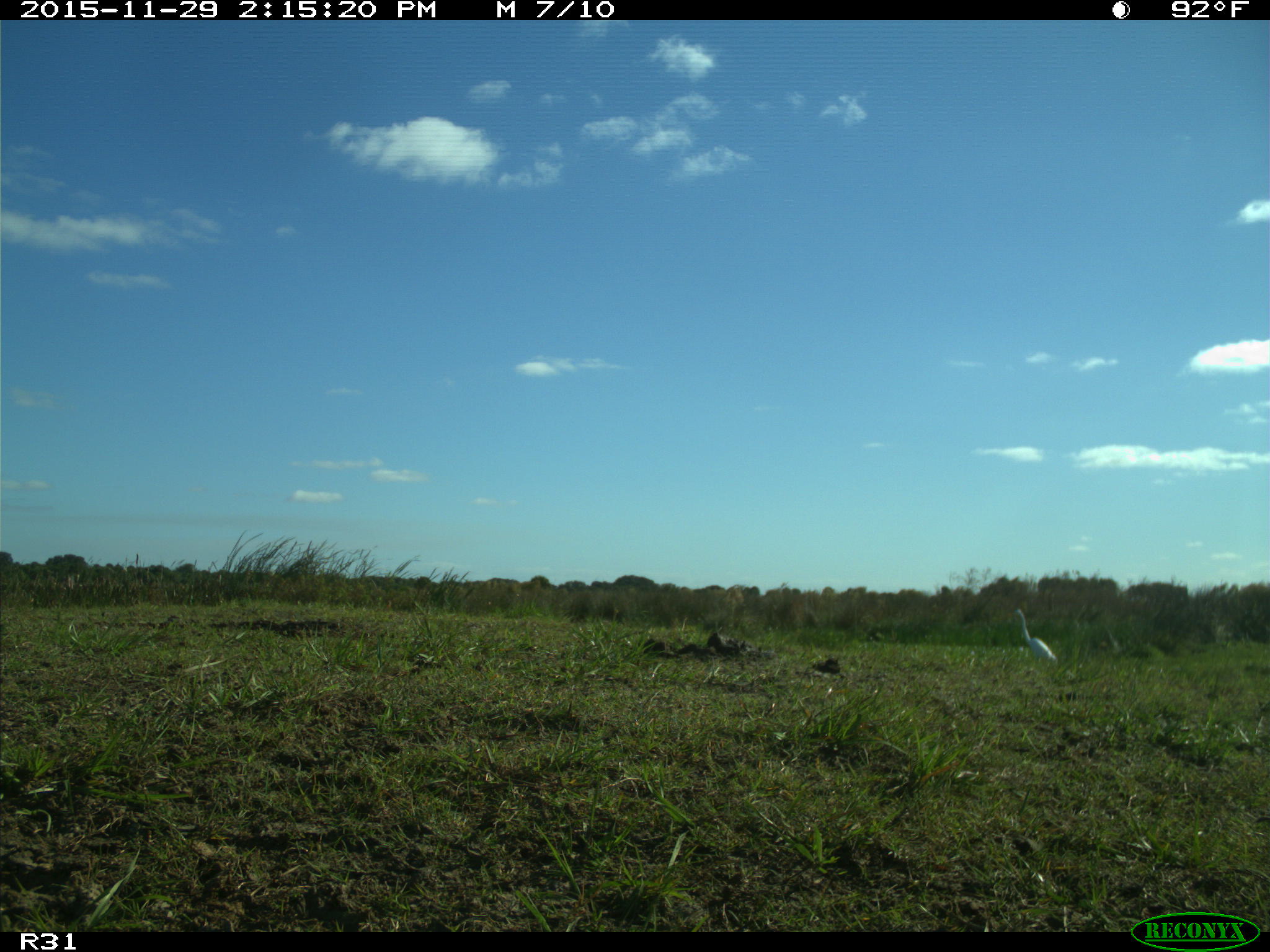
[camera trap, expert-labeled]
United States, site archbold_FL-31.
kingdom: Animalia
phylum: Chordata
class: Aves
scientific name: Aves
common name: birds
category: unidentified bird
Unidentified bird (birds) (Aves).